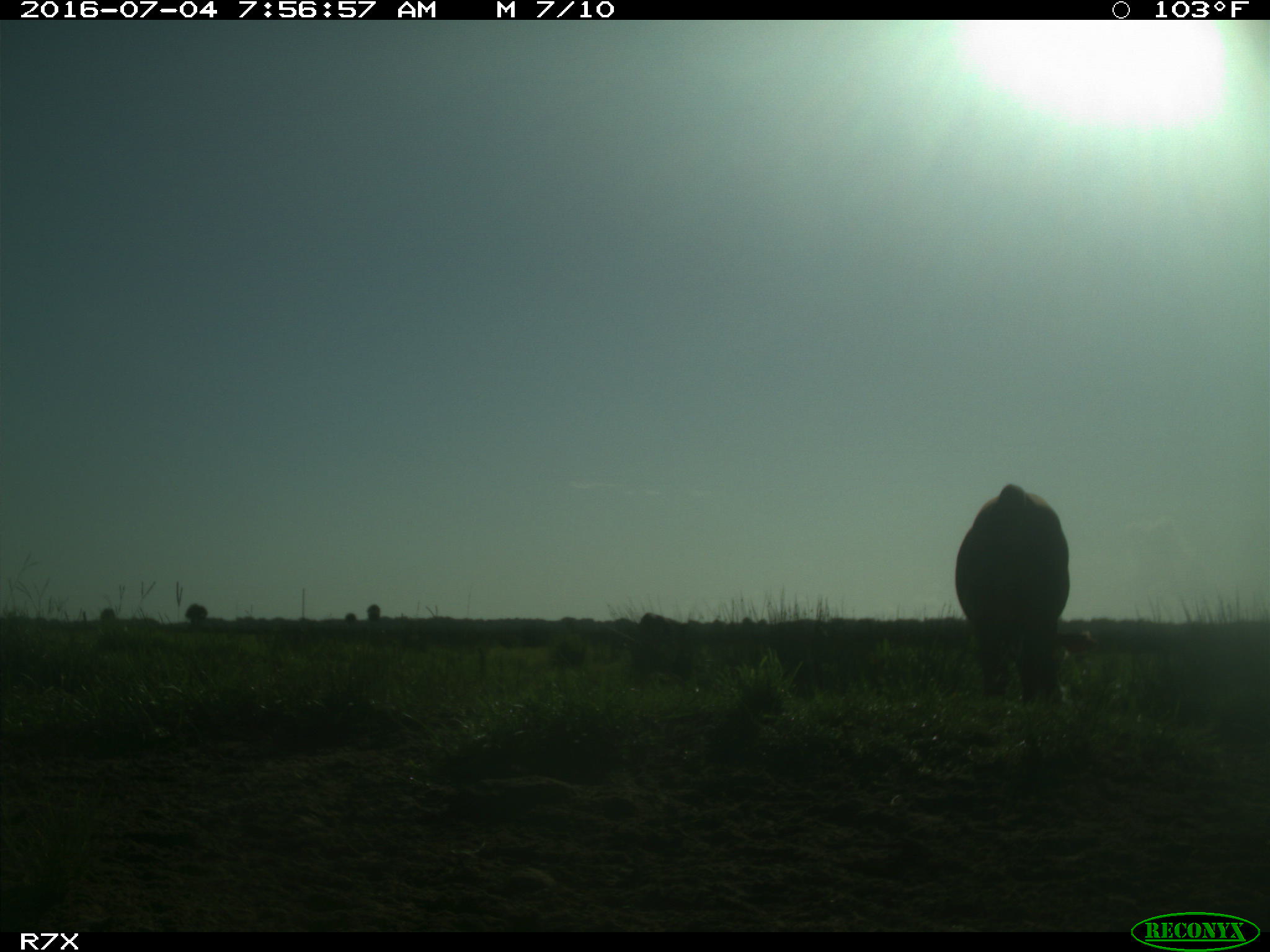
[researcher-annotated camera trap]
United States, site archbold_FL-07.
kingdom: Animalia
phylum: Chordata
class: Mammalia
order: Artiodactyla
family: Bovidae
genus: Bos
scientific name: Bos taurus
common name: domestic cow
Bos taurus (domestic cow).